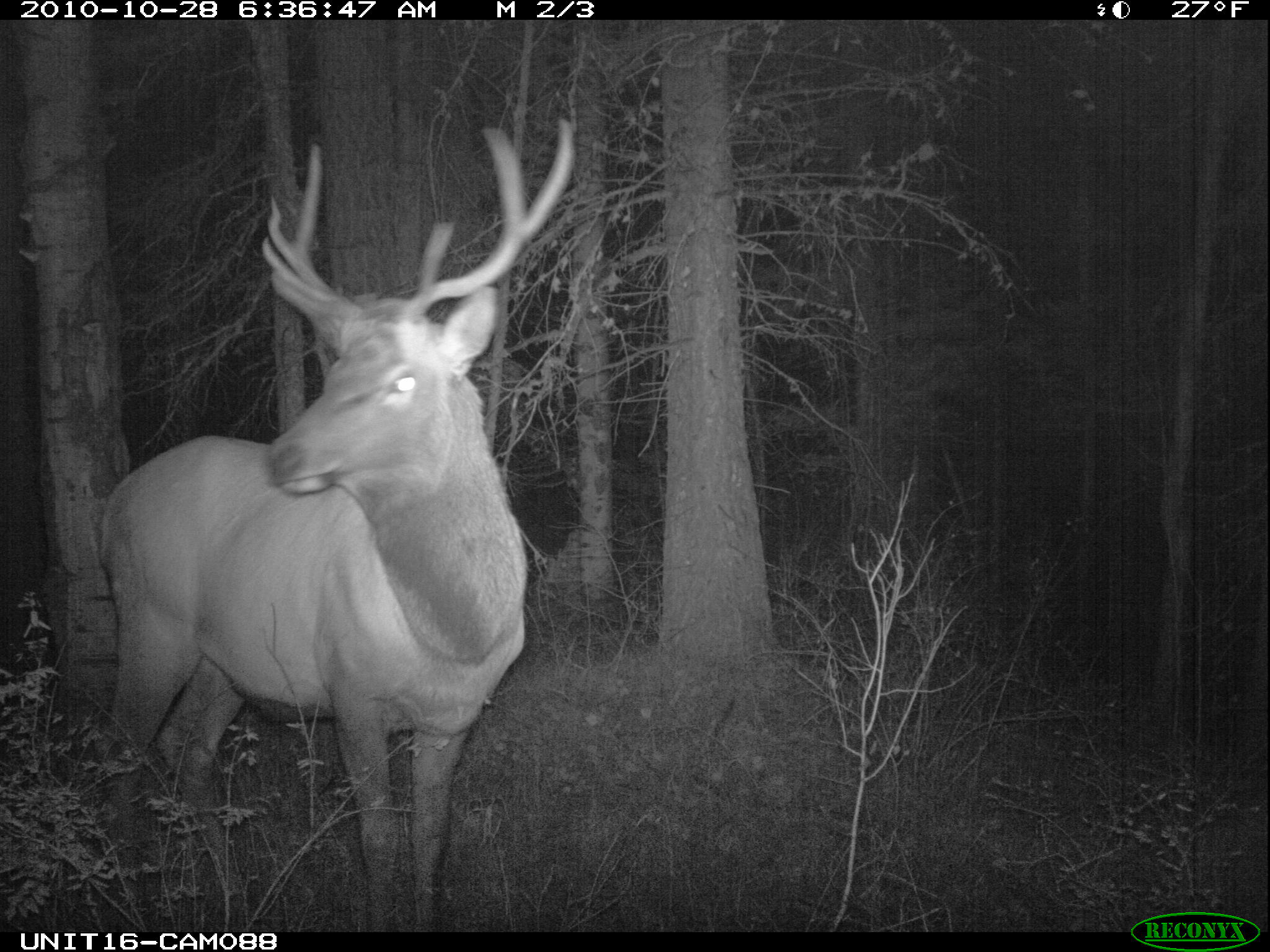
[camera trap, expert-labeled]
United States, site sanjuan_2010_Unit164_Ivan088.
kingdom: Animalia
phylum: Chordata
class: Mammalia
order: Artiodactyla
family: Cervidae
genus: Cervus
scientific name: Cervus elaphus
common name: red deer